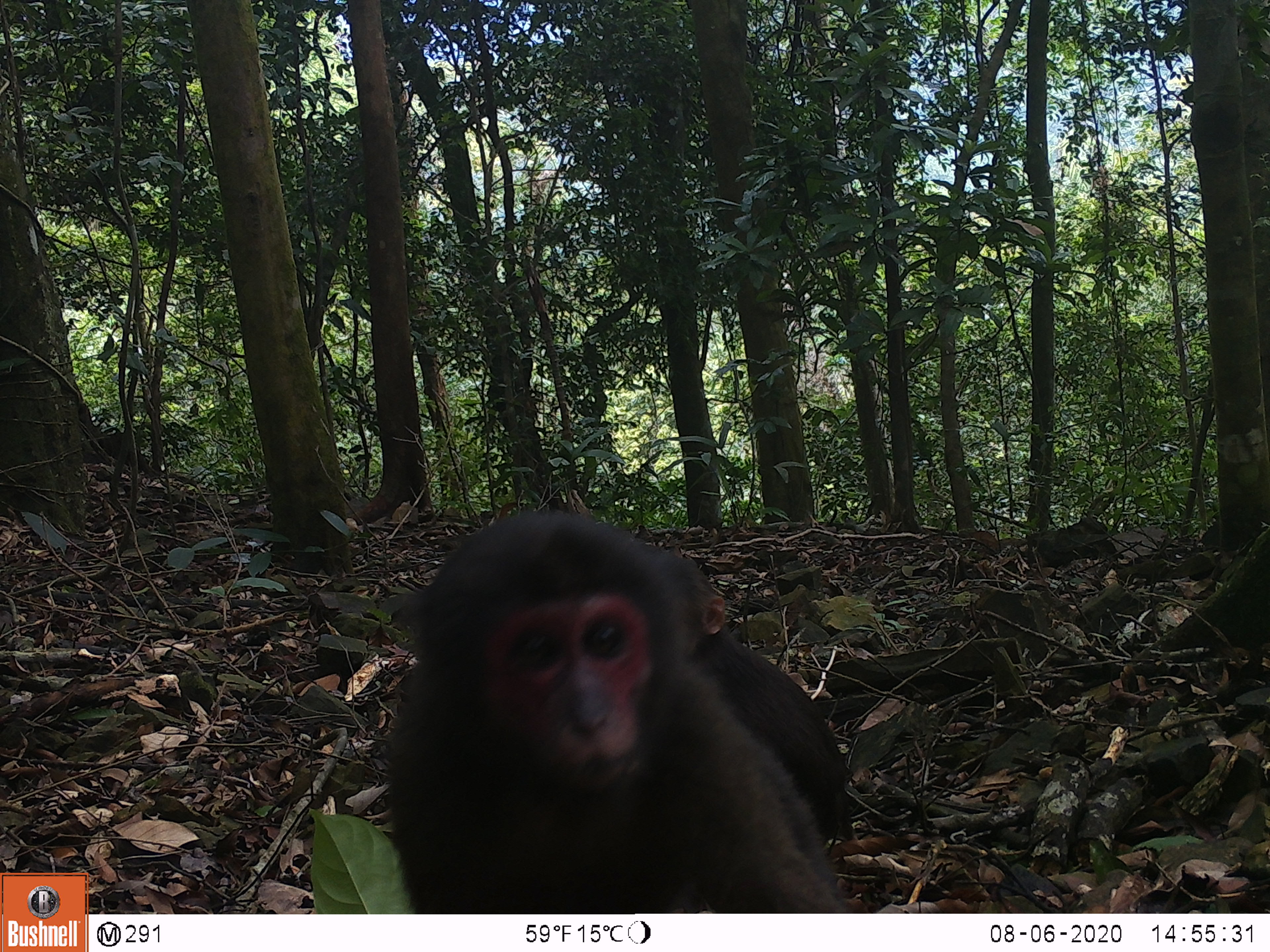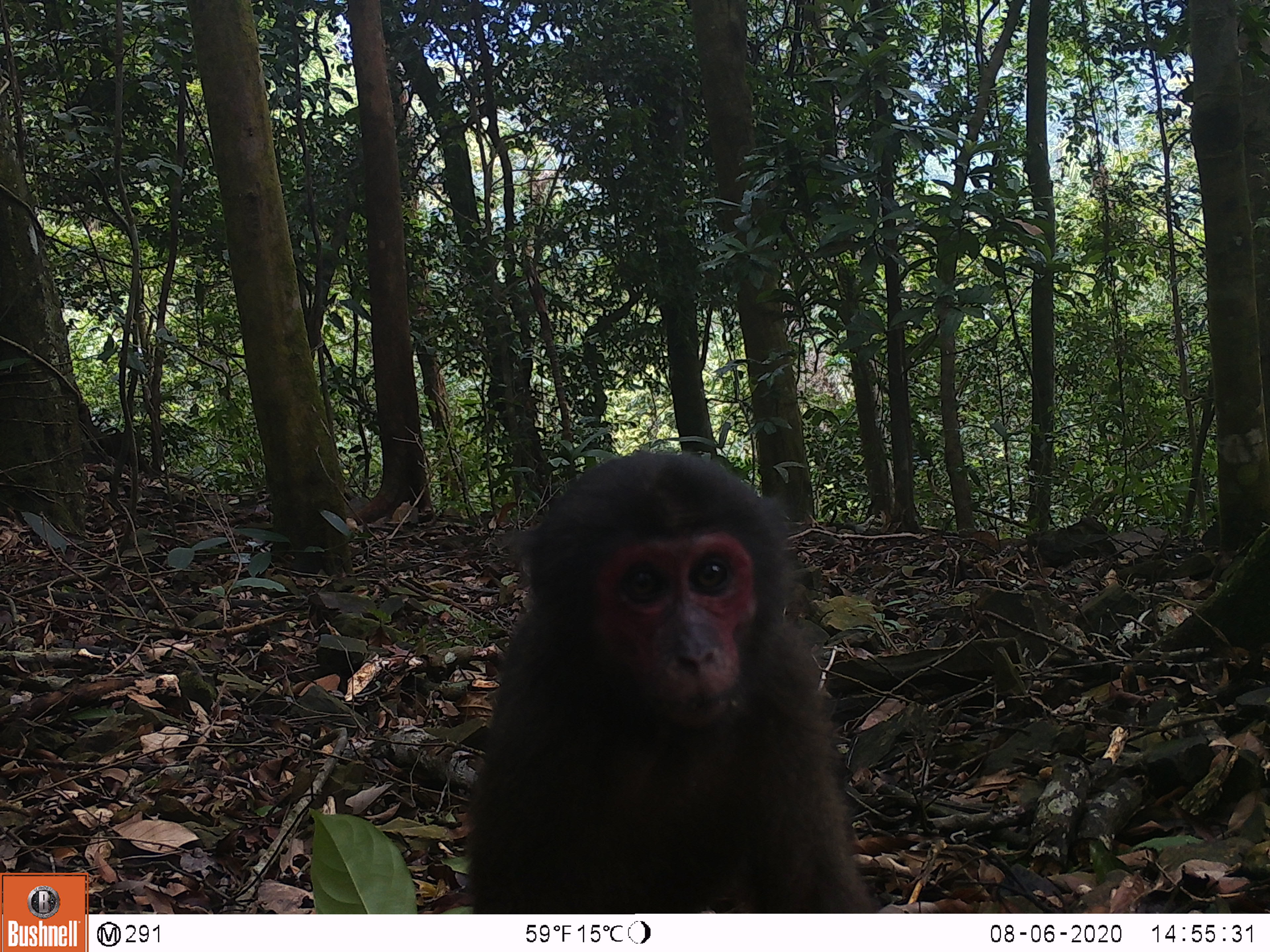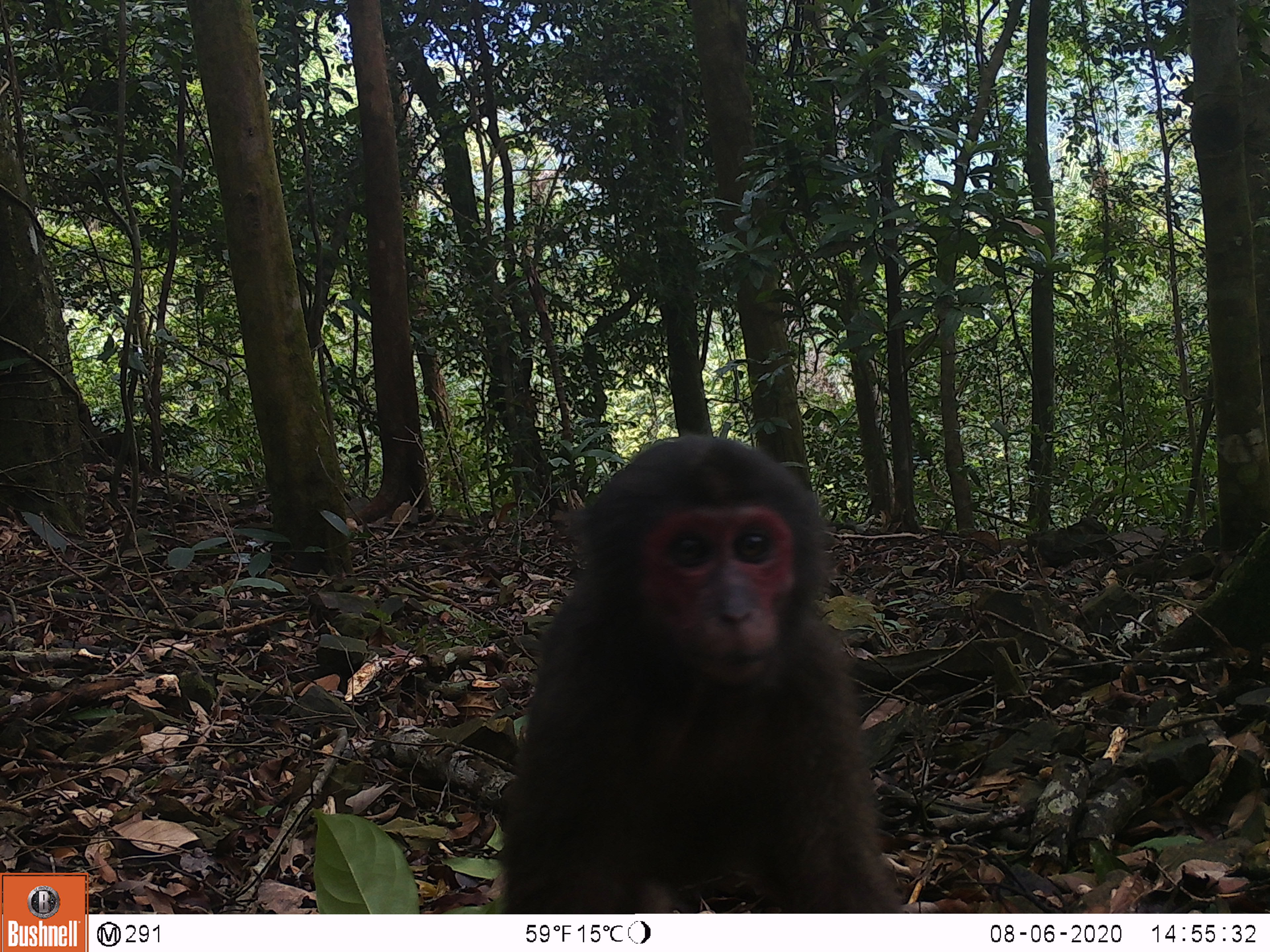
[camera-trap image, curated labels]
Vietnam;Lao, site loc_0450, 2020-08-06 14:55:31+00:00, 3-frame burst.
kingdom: Animalia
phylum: Chordata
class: Mammalia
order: Primates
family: Cercopithecidae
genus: Macaca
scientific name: Macaca arctoides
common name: stump-tailed macaque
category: stump tailed macaque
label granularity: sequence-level